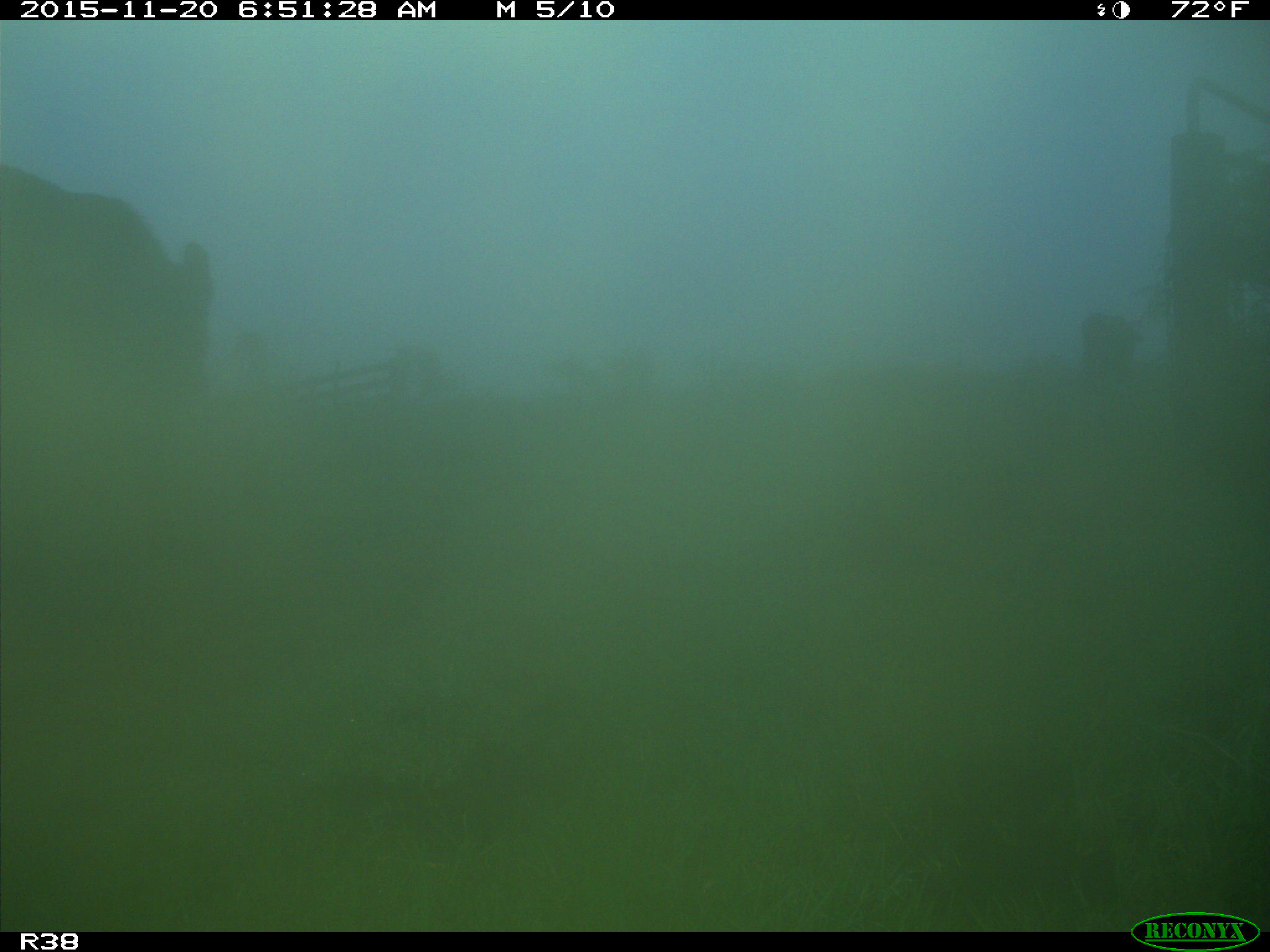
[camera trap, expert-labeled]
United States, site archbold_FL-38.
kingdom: Animalia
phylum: Chordata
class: Mammalia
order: Artiodactyla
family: Bovidae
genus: Bos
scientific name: Bos taurus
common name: domestic cow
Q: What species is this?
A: Bos taurus (domestic cow).